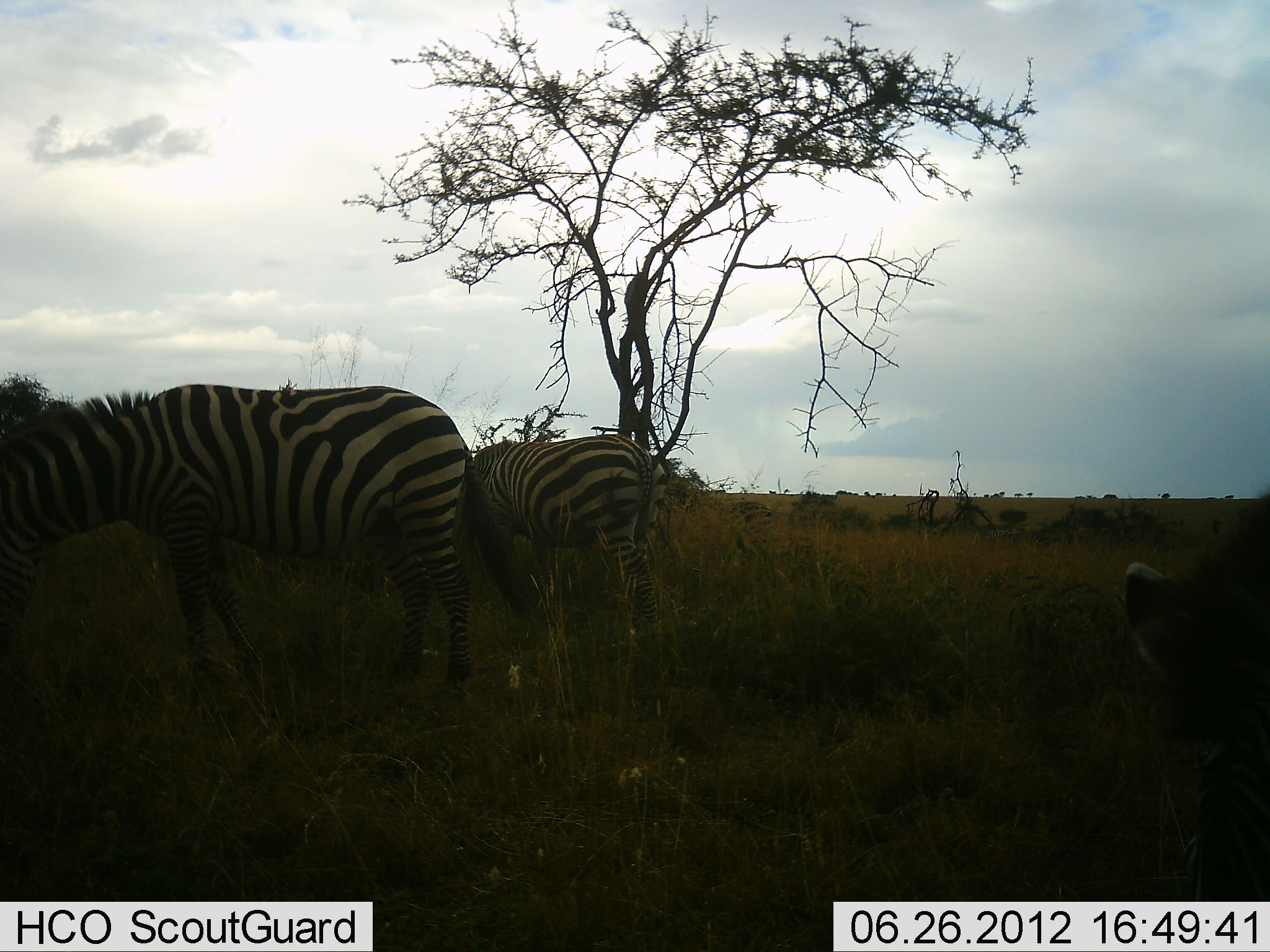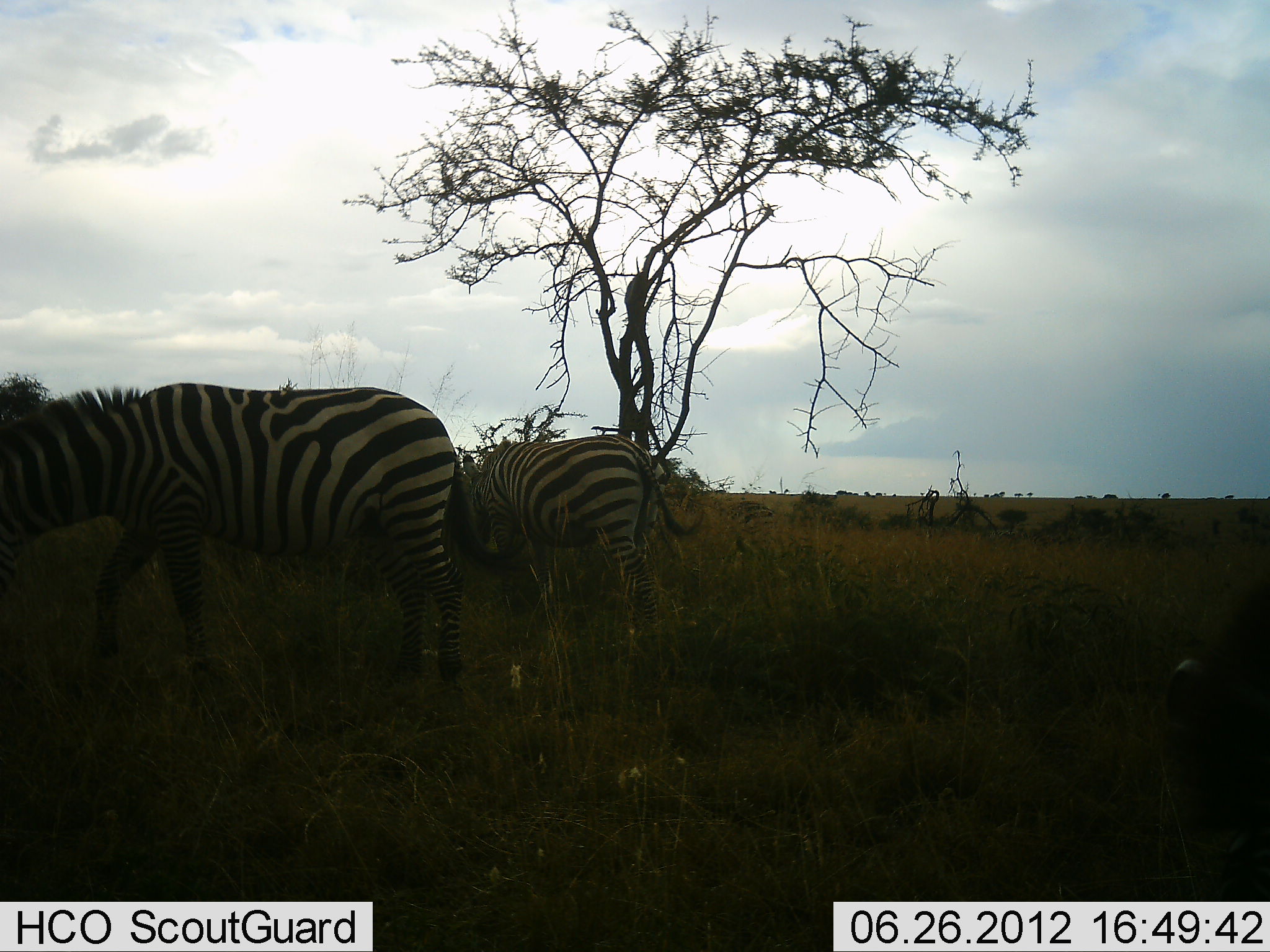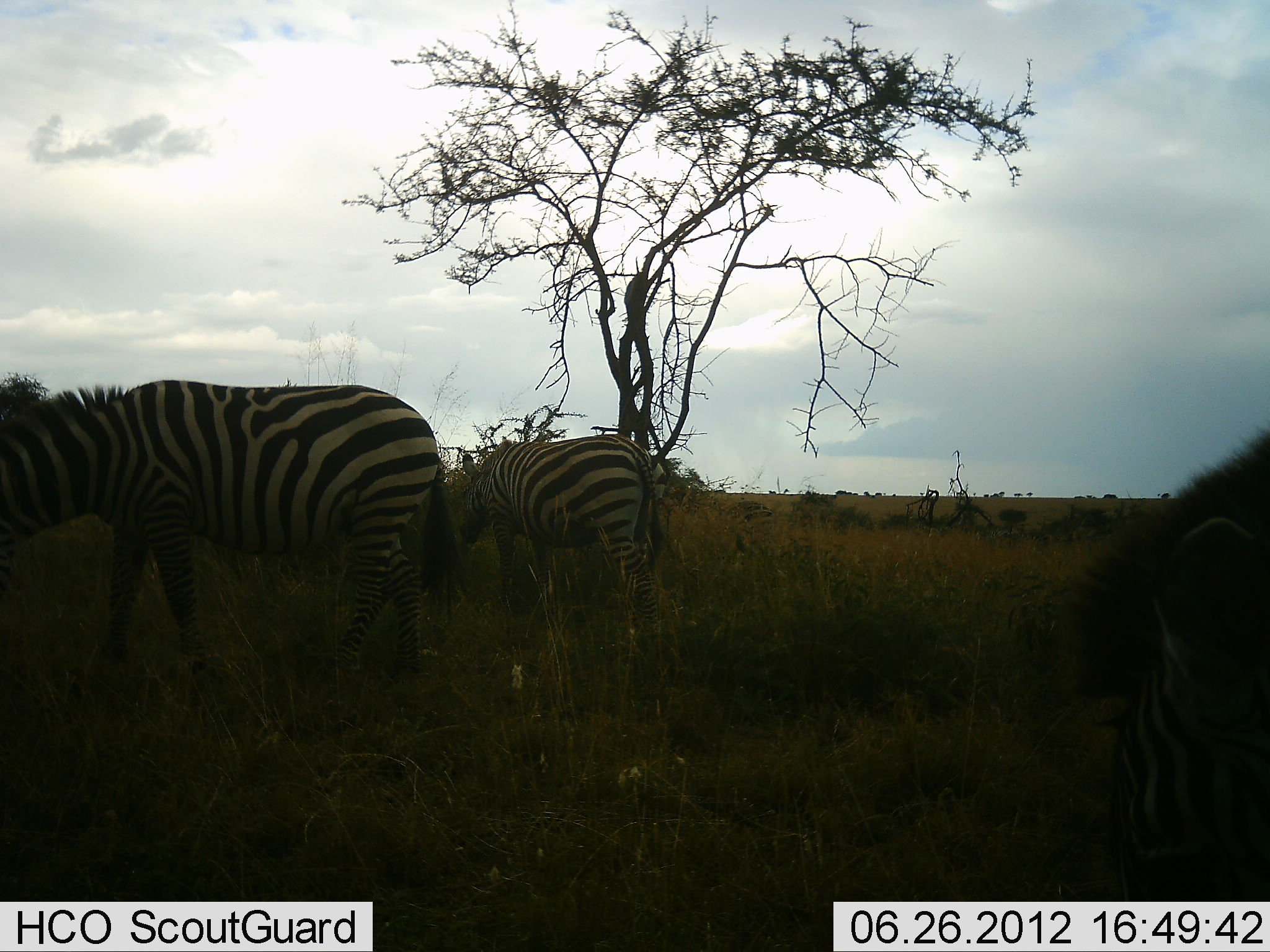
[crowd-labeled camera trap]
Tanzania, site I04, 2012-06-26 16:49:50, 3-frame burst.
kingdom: Animalia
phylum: Chordata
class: Mammalia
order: Perissodactyla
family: Equidae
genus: Equus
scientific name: Equus quagga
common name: plains zebra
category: zebra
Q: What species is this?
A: Zebra (plains zebra) (Equus quagga).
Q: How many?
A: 3.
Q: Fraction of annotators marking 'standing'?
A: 40%.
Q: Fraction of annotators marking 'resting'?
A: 0%.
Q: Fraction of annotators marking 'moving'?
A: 20%.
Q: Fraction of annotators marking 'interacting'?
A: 0%.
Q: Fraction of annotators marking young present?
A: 0%.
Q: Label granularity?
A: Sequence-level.